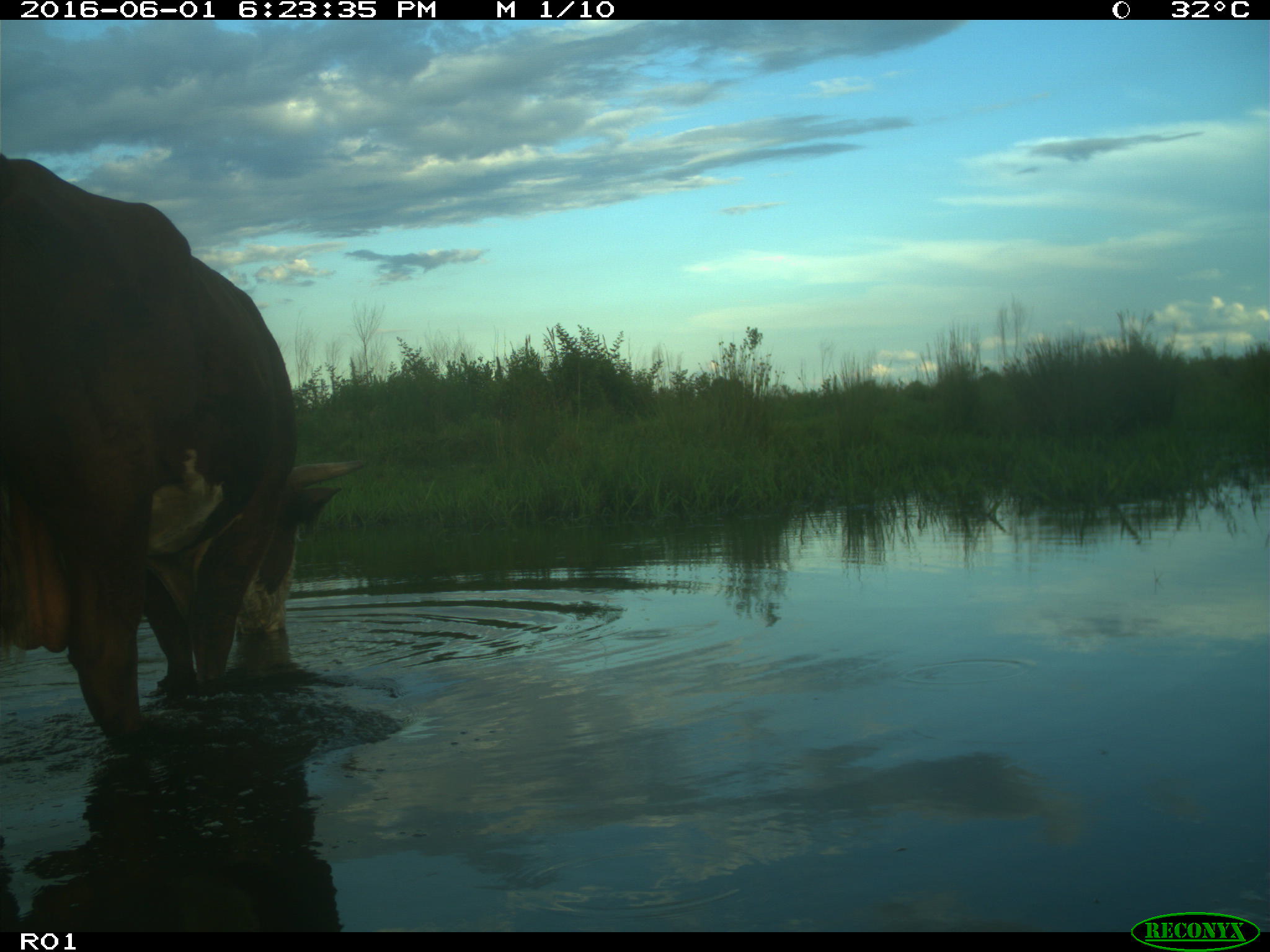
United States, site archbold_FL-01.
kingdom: Animalia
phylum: Chordata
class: Mammalia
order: Artiodactyla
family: Bovidae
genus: Bos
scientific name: Bos taurus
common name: domestic cow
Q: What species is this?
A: Bos taurus (domestic cow).